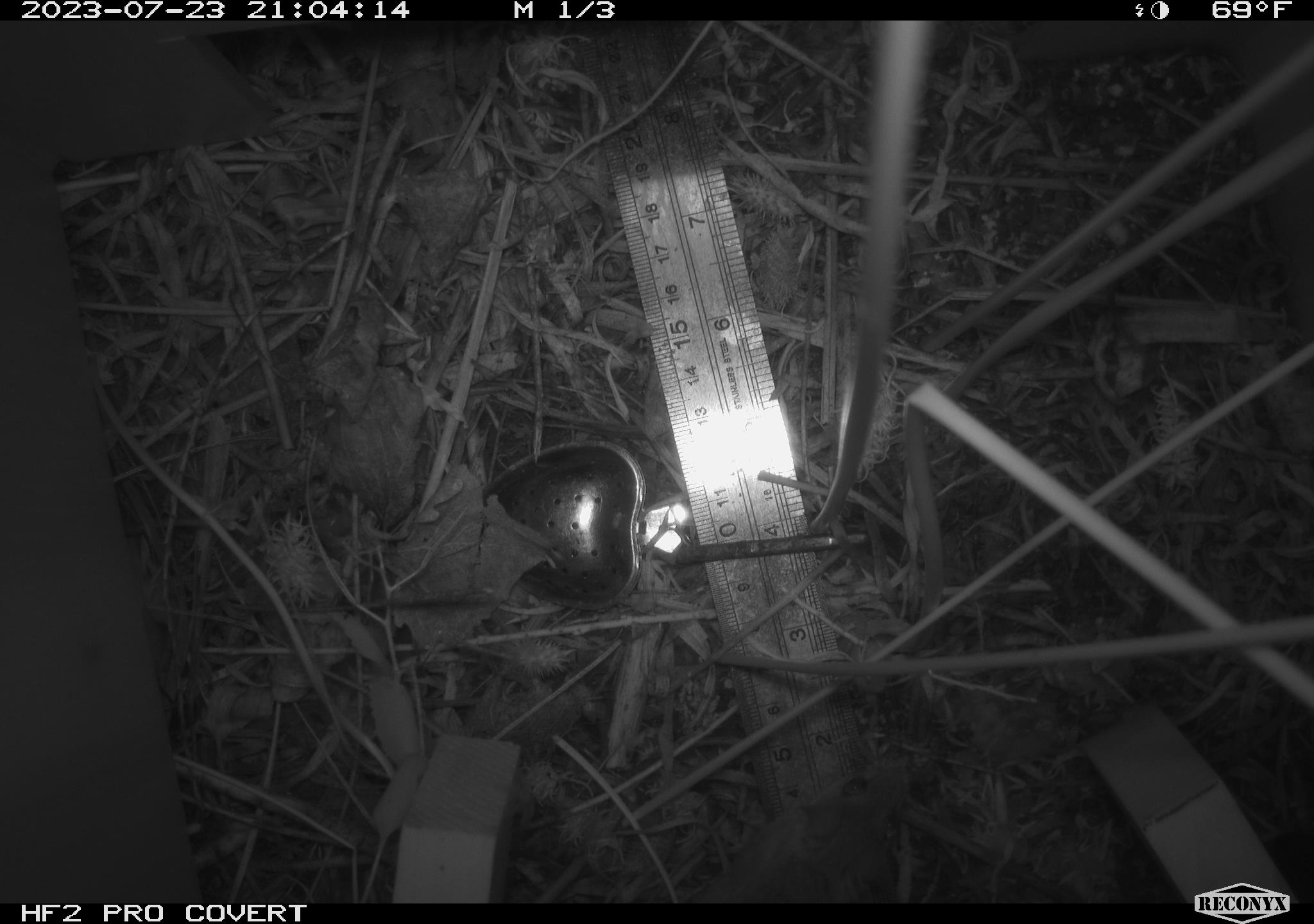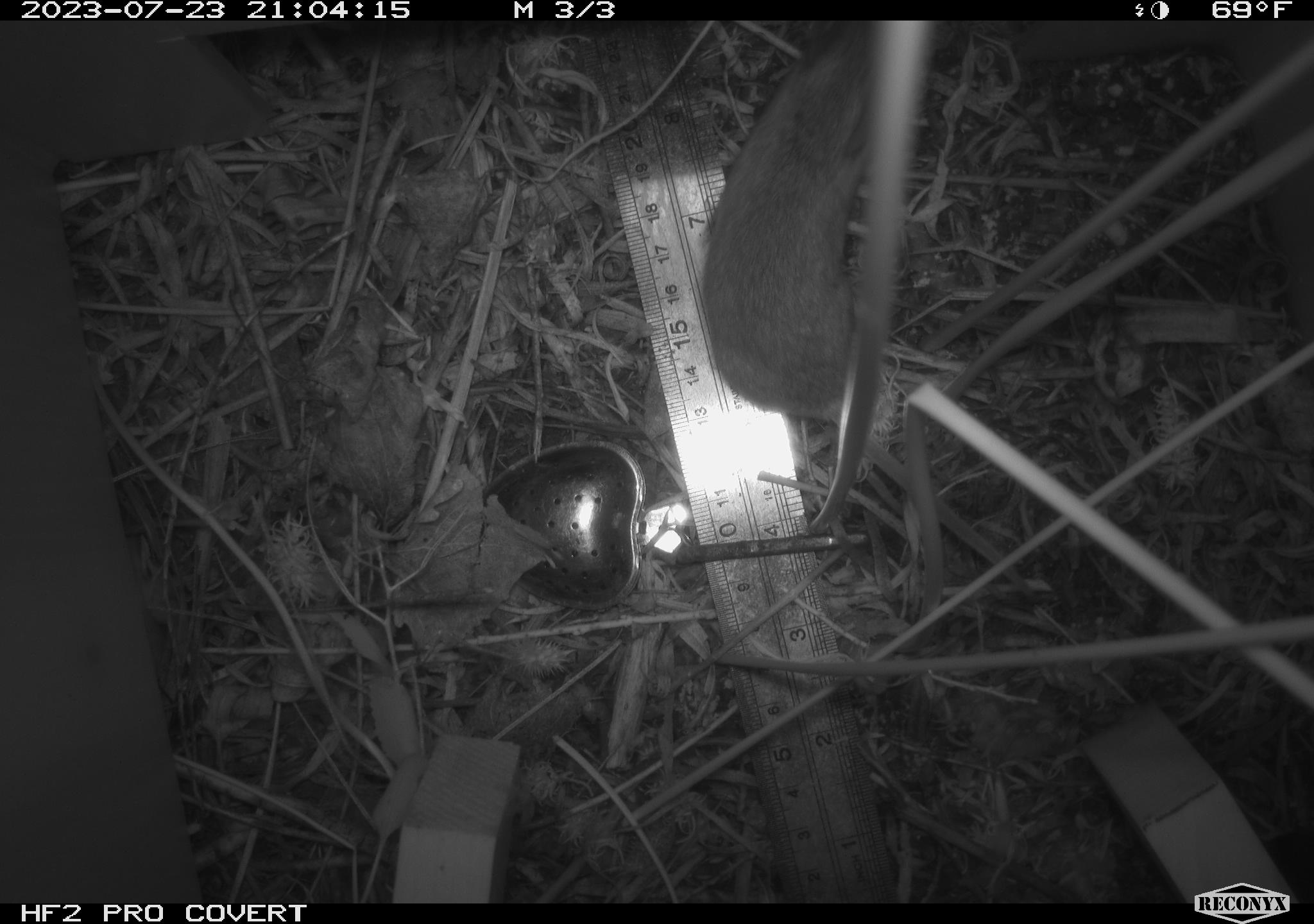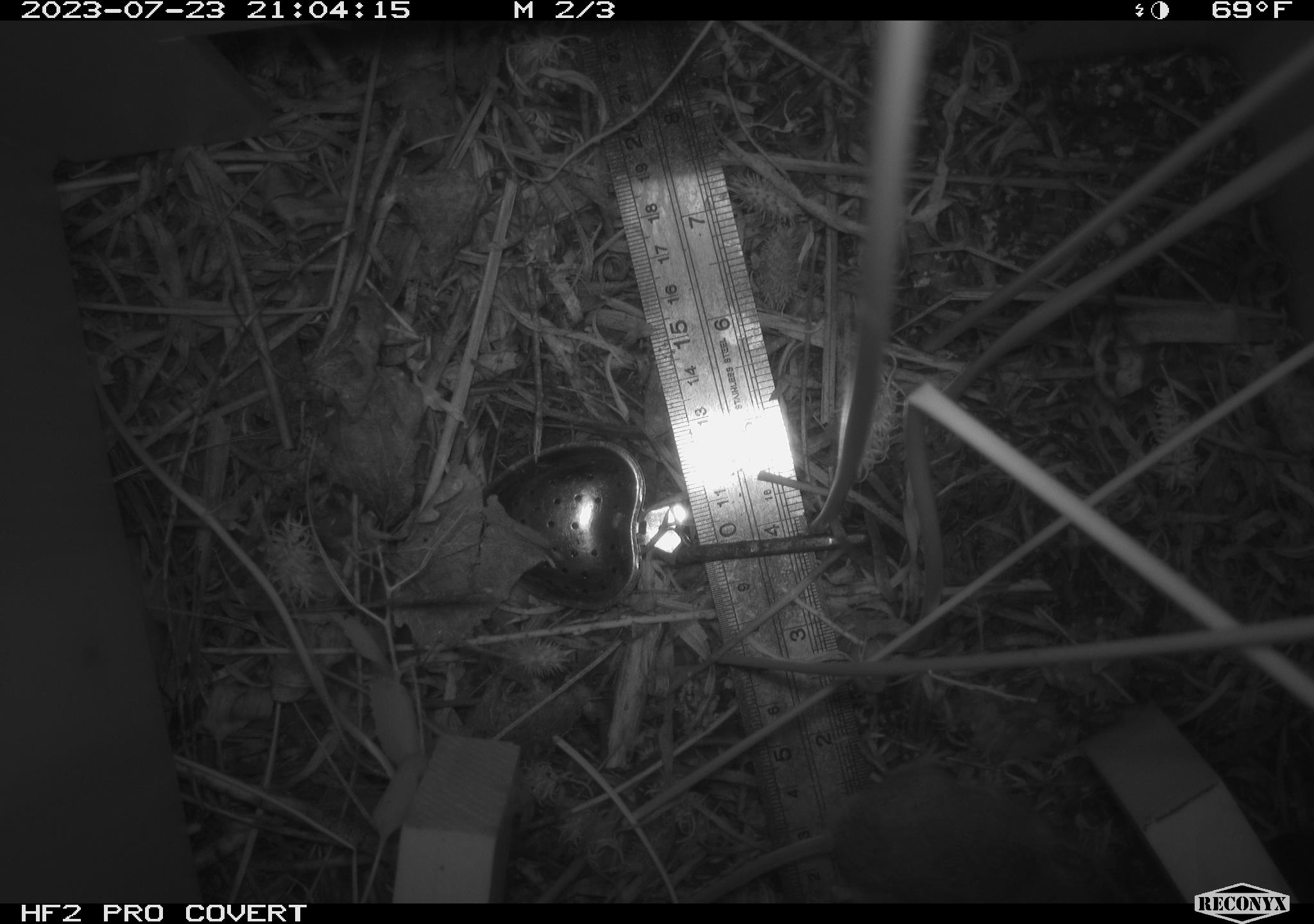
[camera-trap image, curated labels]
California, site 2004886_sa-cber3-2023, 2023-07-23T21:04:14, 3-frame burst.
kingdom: Animalia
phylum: Chordata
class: Mammalia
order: Rodentia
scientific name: Rodentia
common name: mouse species